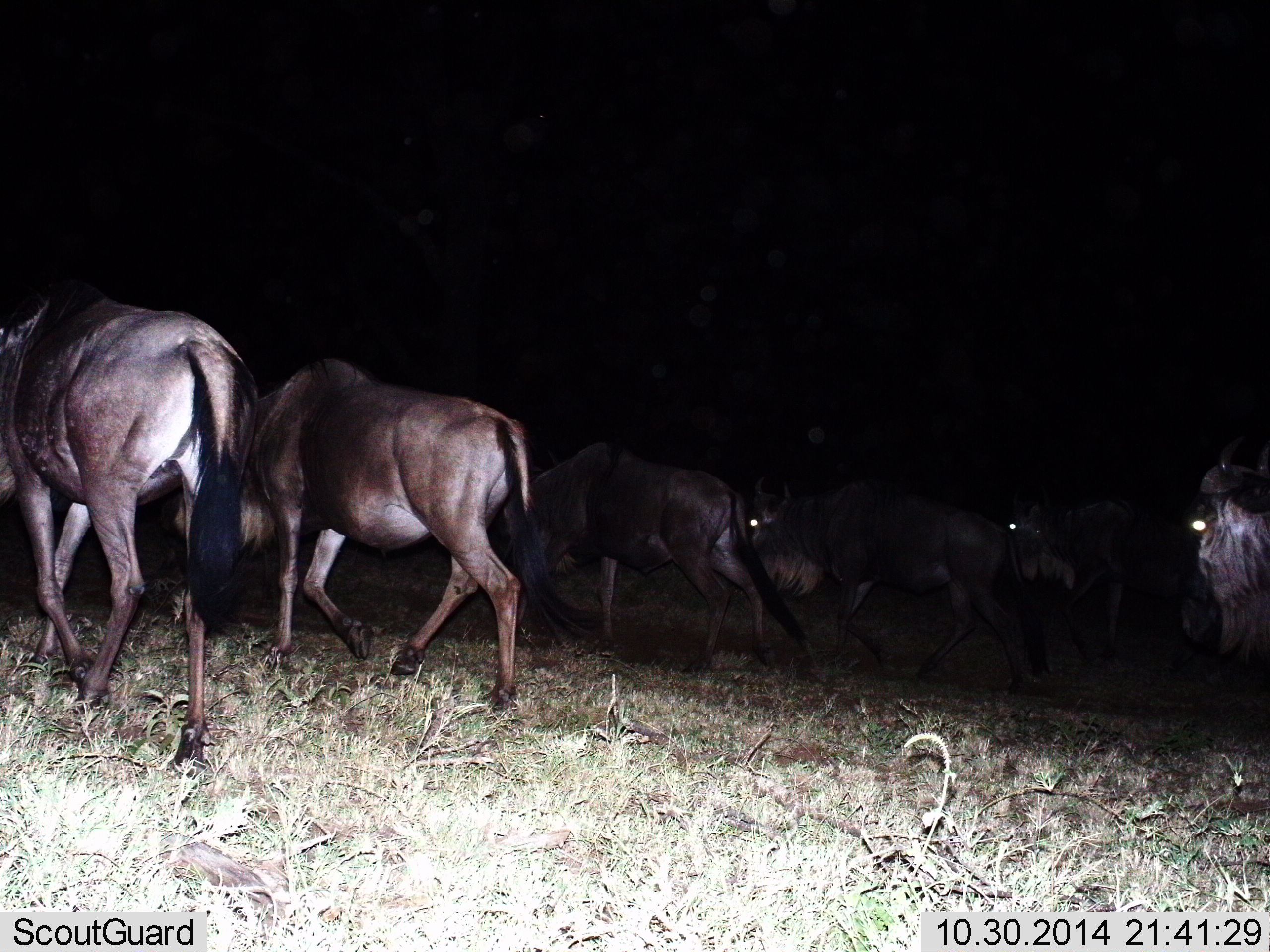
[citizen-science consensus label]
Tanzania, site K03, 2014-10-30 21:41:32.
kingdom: Animalia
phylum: Chordata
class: Mammalia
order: Artiodactyla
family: Bovidae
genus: Connochaetes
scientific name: Connochaetes taurinus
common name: blue wildebeest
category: wildebeest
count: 6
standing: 20%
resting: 0%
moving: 80%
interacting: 10%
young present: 0%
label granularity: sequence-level